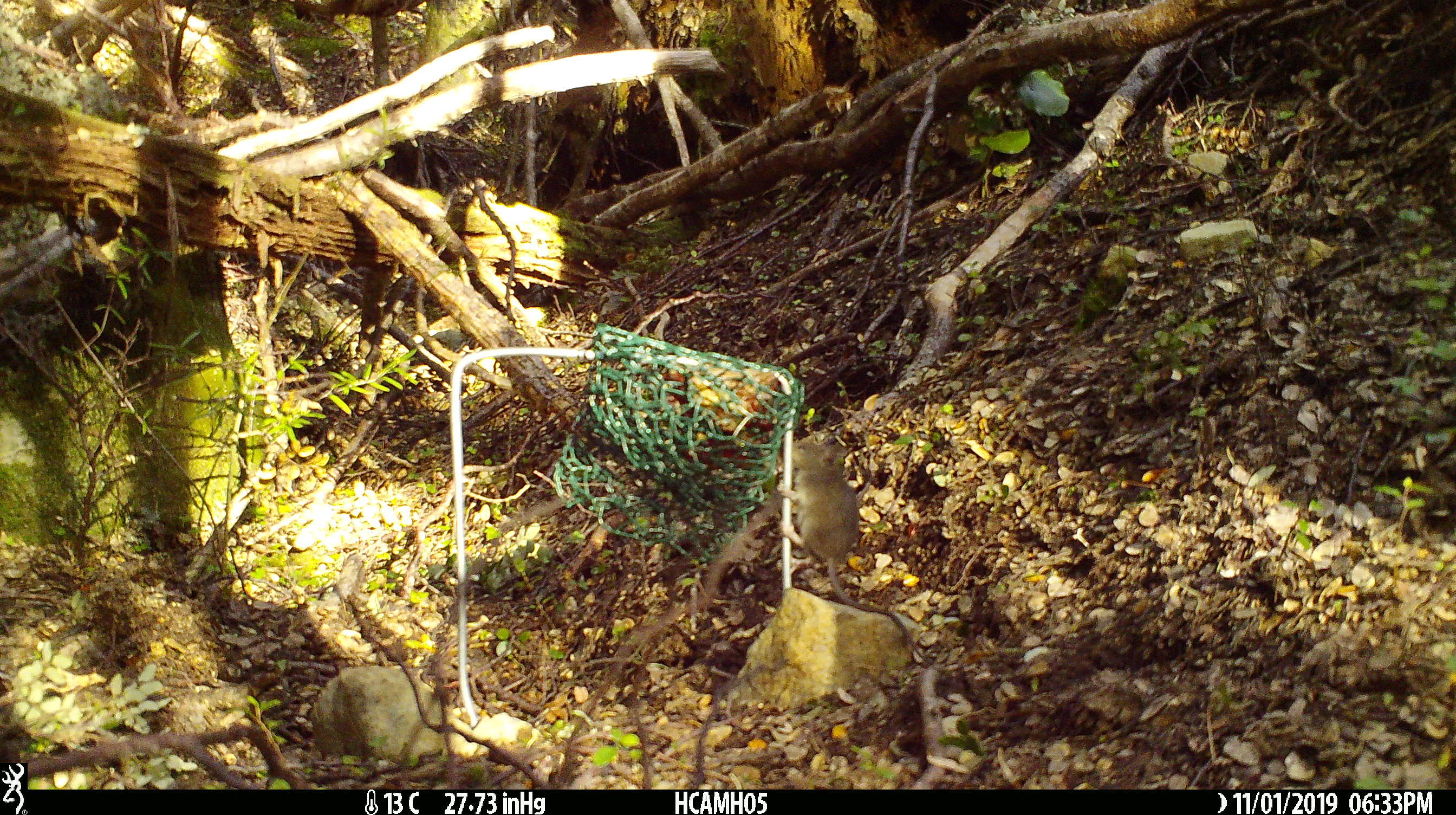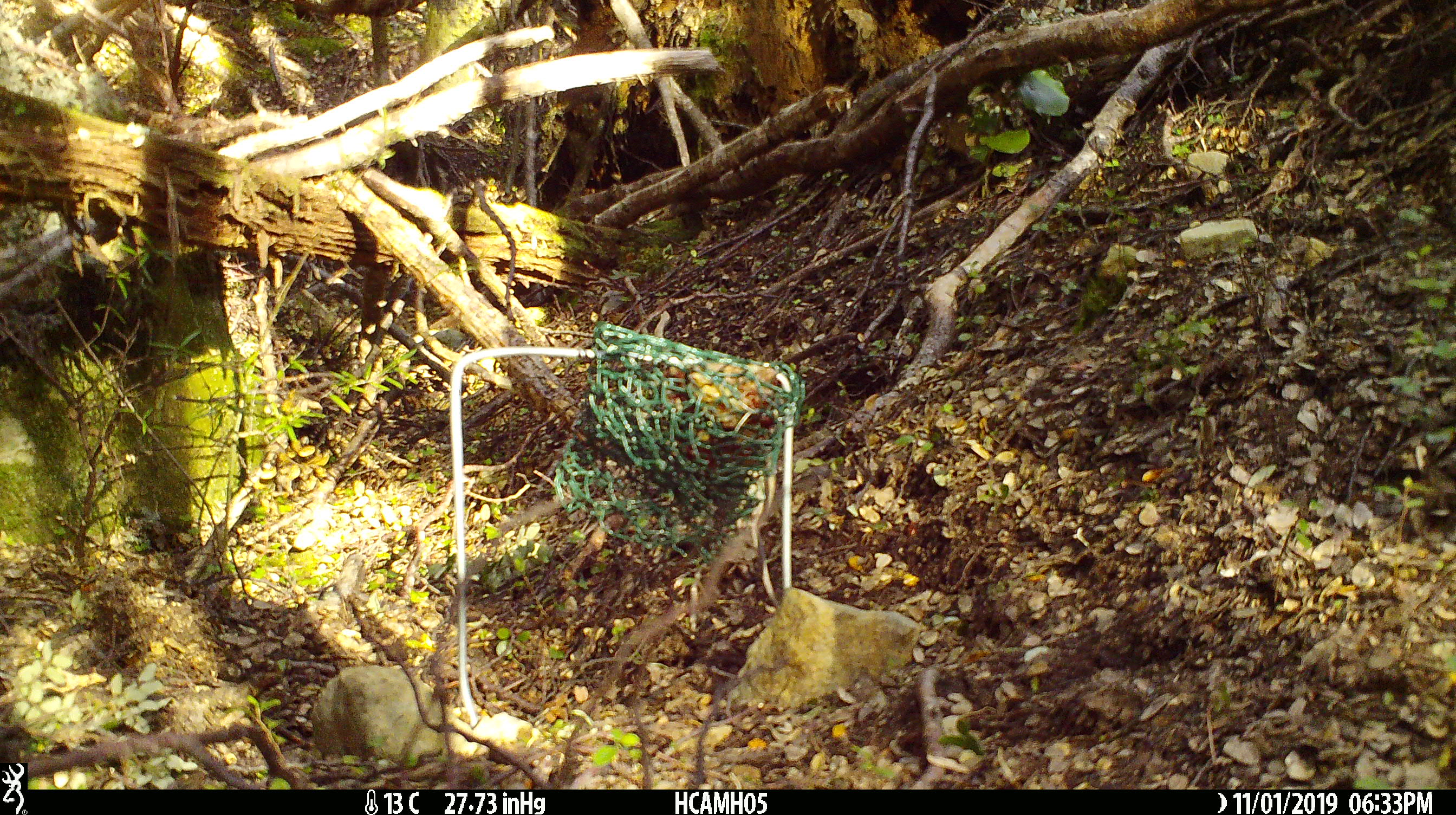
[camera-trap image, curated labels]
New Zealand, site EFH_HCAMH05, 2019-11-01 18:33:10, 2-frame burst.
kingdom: Animalia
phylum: Chordata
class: Mammalia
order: Rodentia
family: Muridae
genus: Mus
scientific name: Mus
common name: mouse